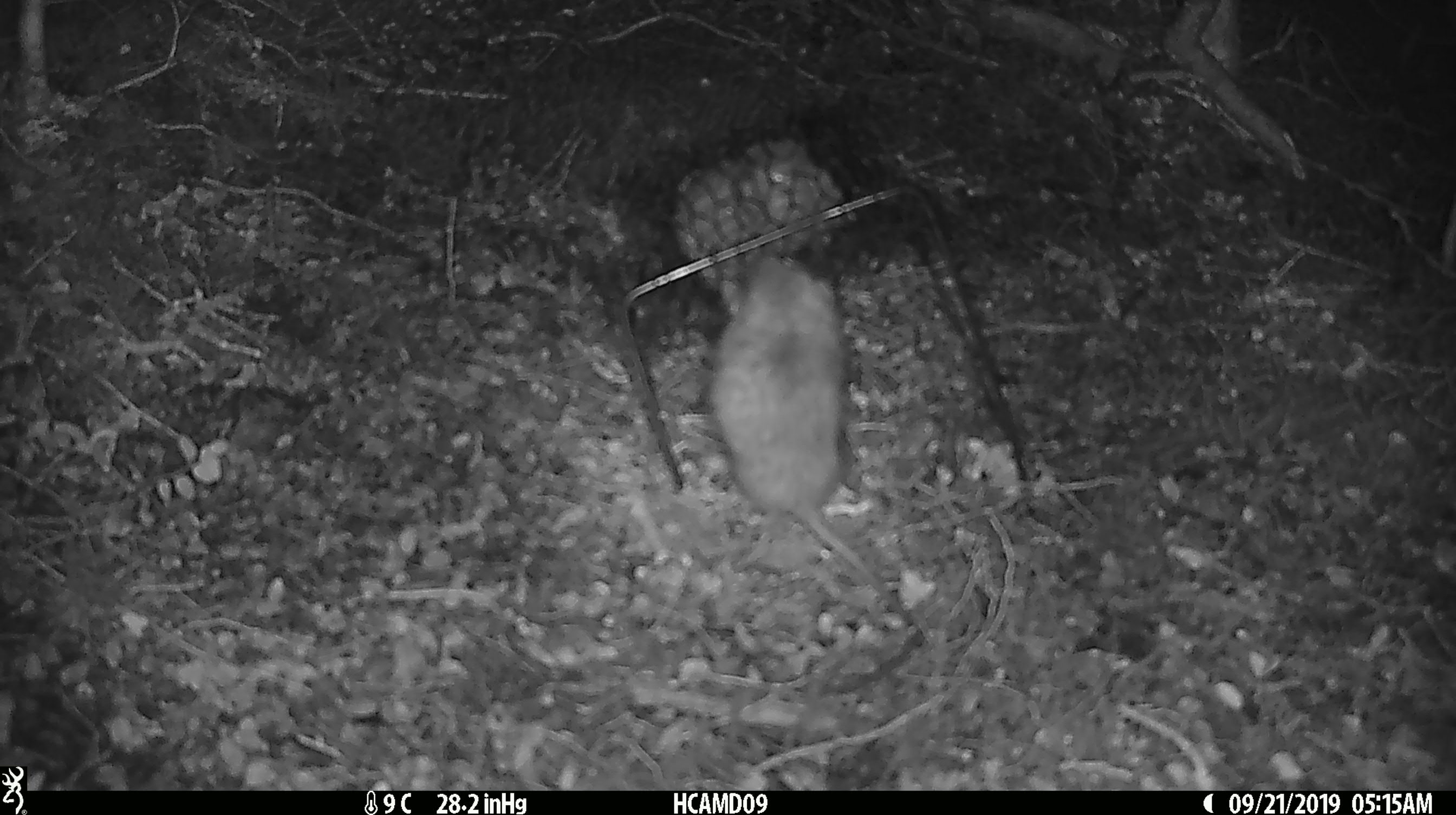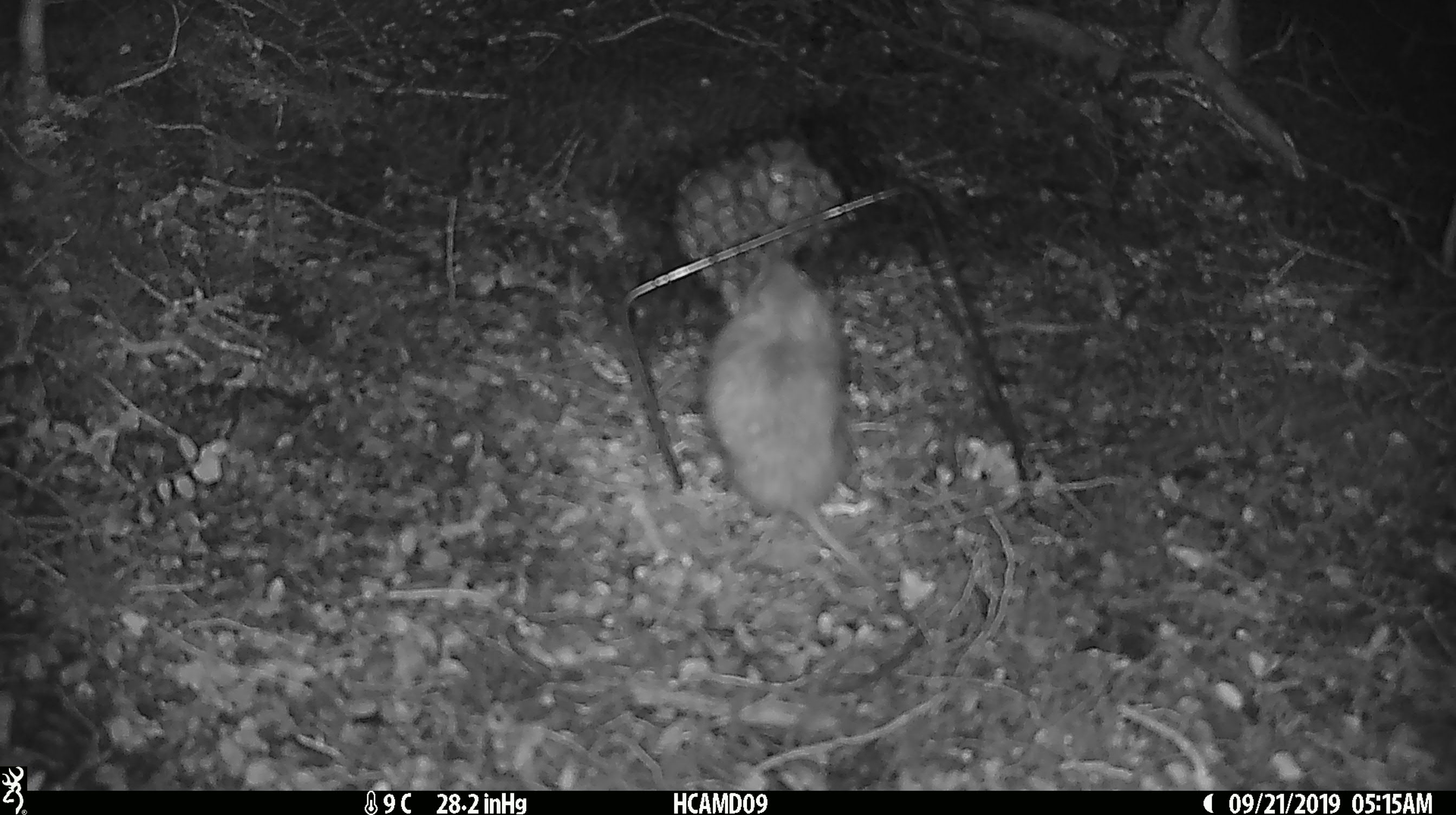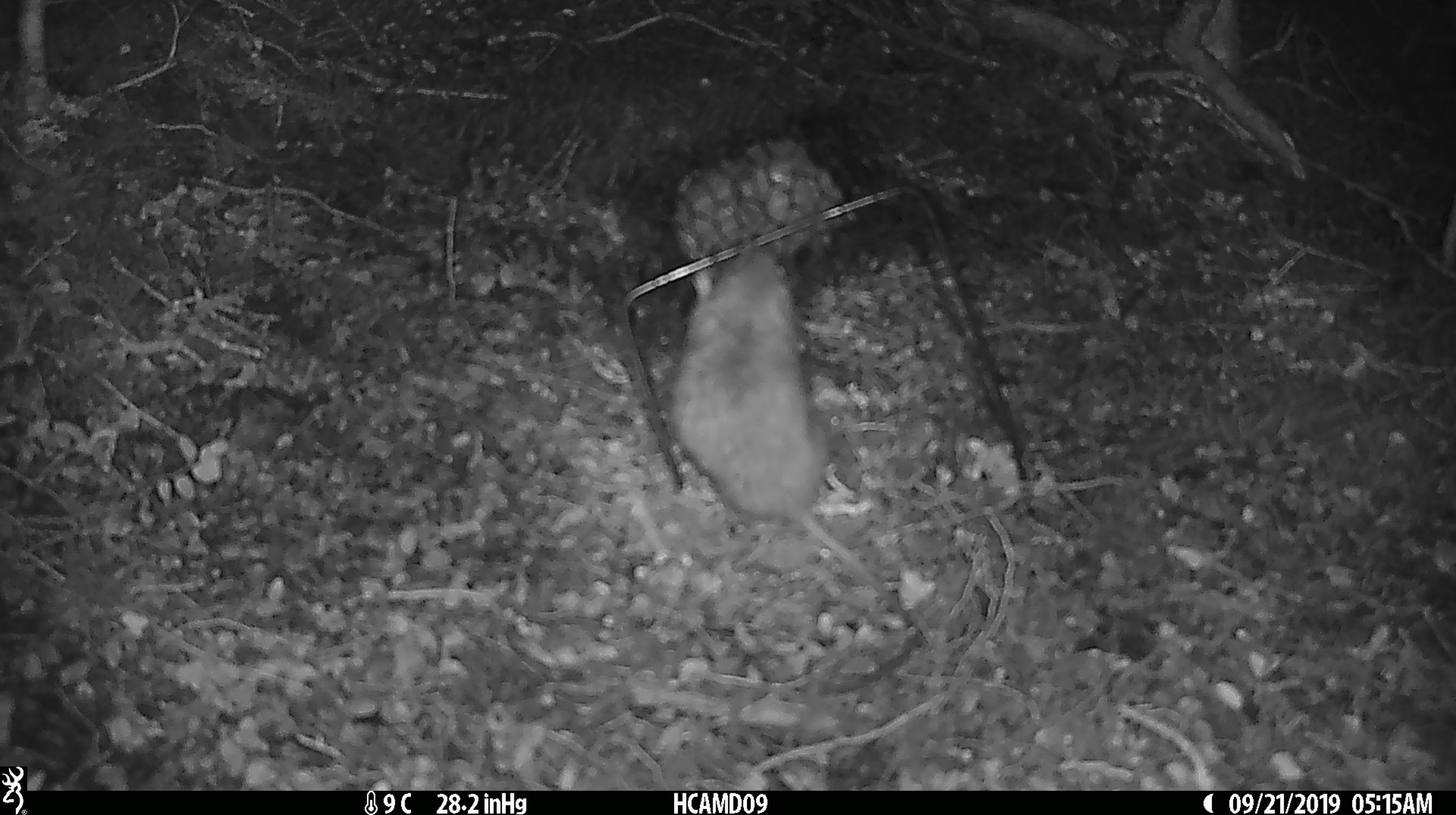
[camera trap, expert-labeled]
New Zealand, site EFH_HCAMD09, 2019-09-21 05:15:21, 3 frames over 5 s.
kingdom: Animalia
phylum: Chordata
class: Mammalia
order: Rodentia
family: Muridae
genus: Mus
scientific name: Mus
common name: mouse